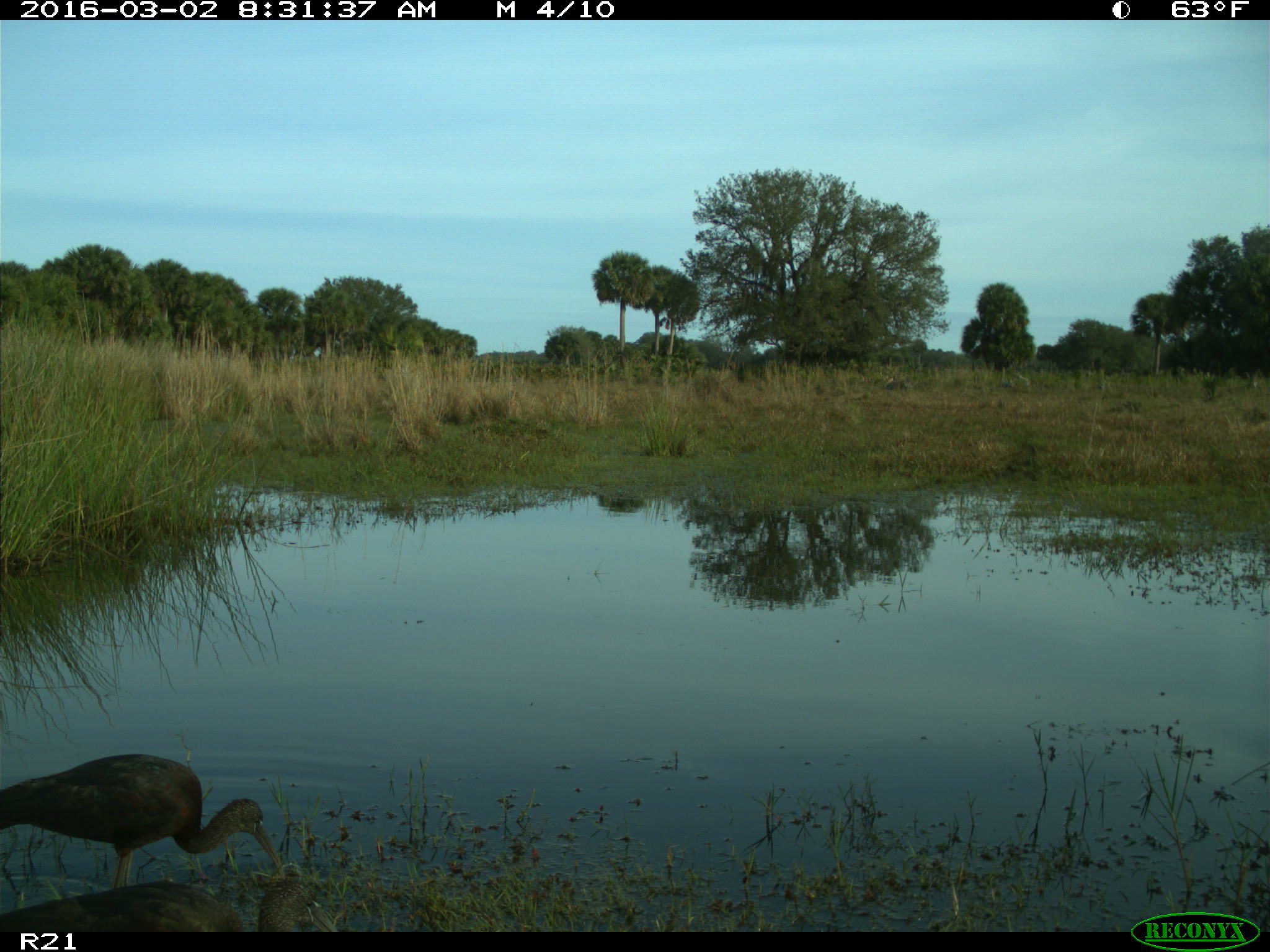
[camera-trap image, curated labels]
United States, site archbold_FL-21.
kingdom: Animalia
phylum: Chordata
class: Aves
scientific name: Aves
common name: birds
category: unidentified bird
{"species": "unidentified bird (birds) (Aves)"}